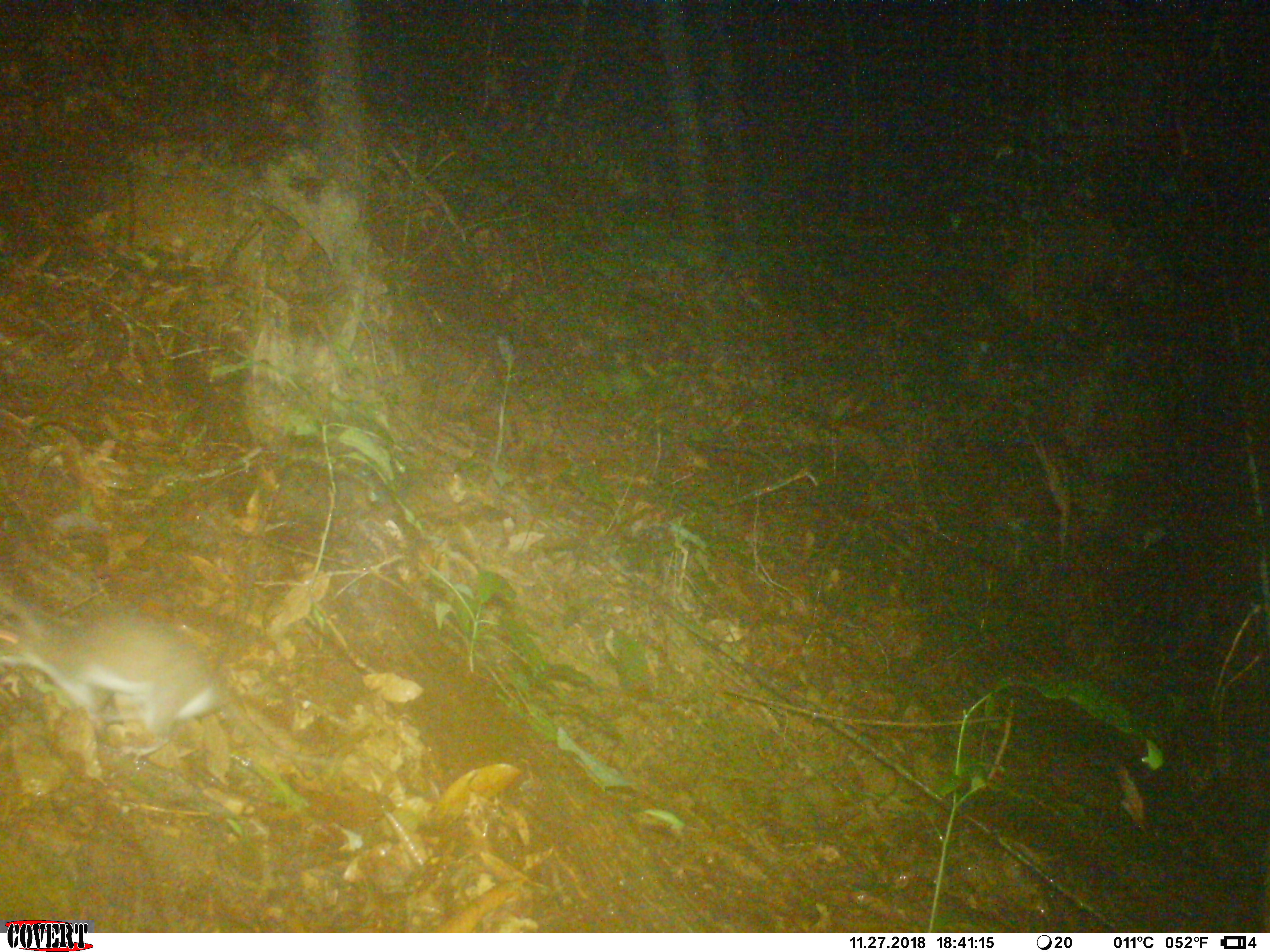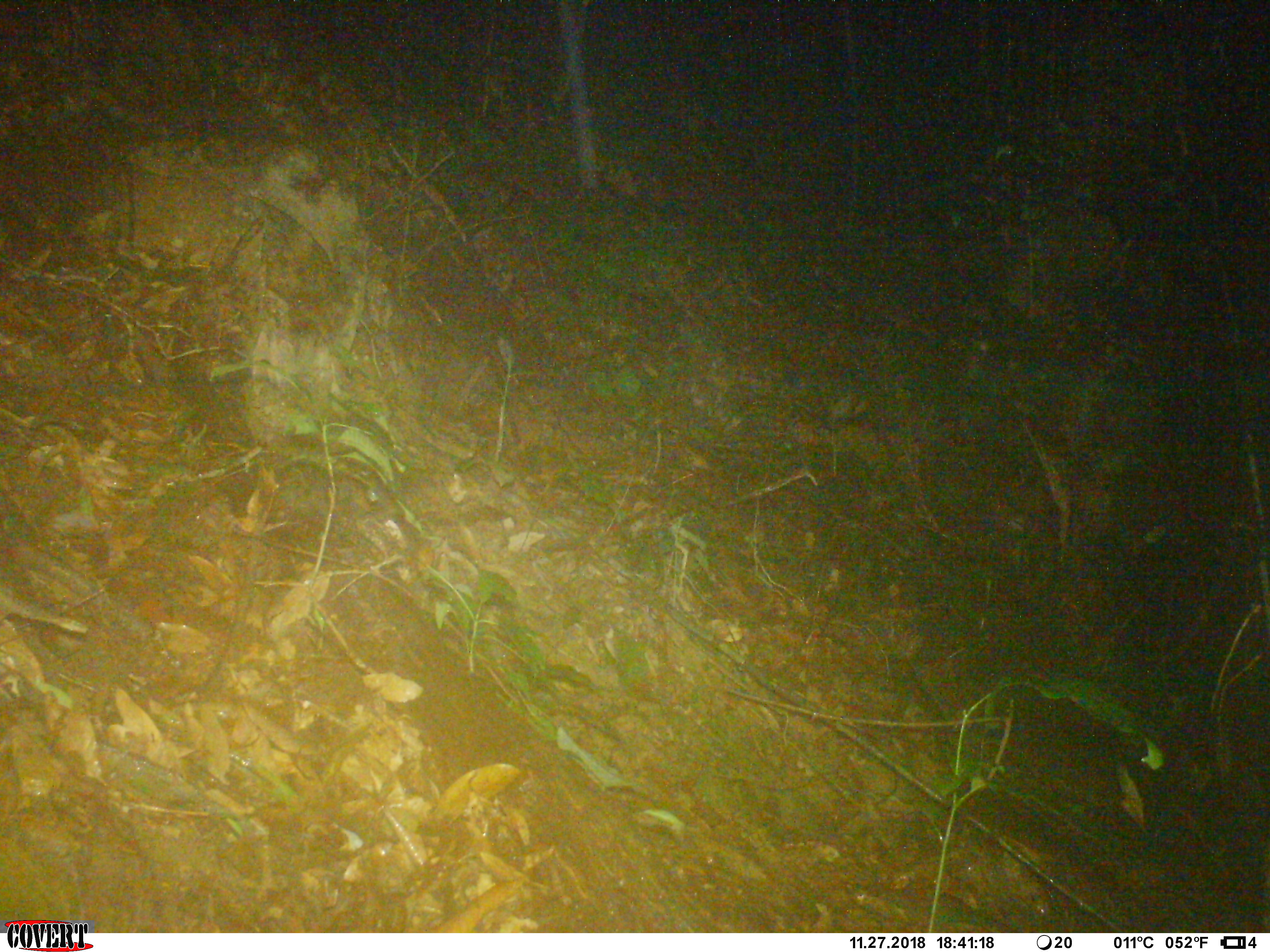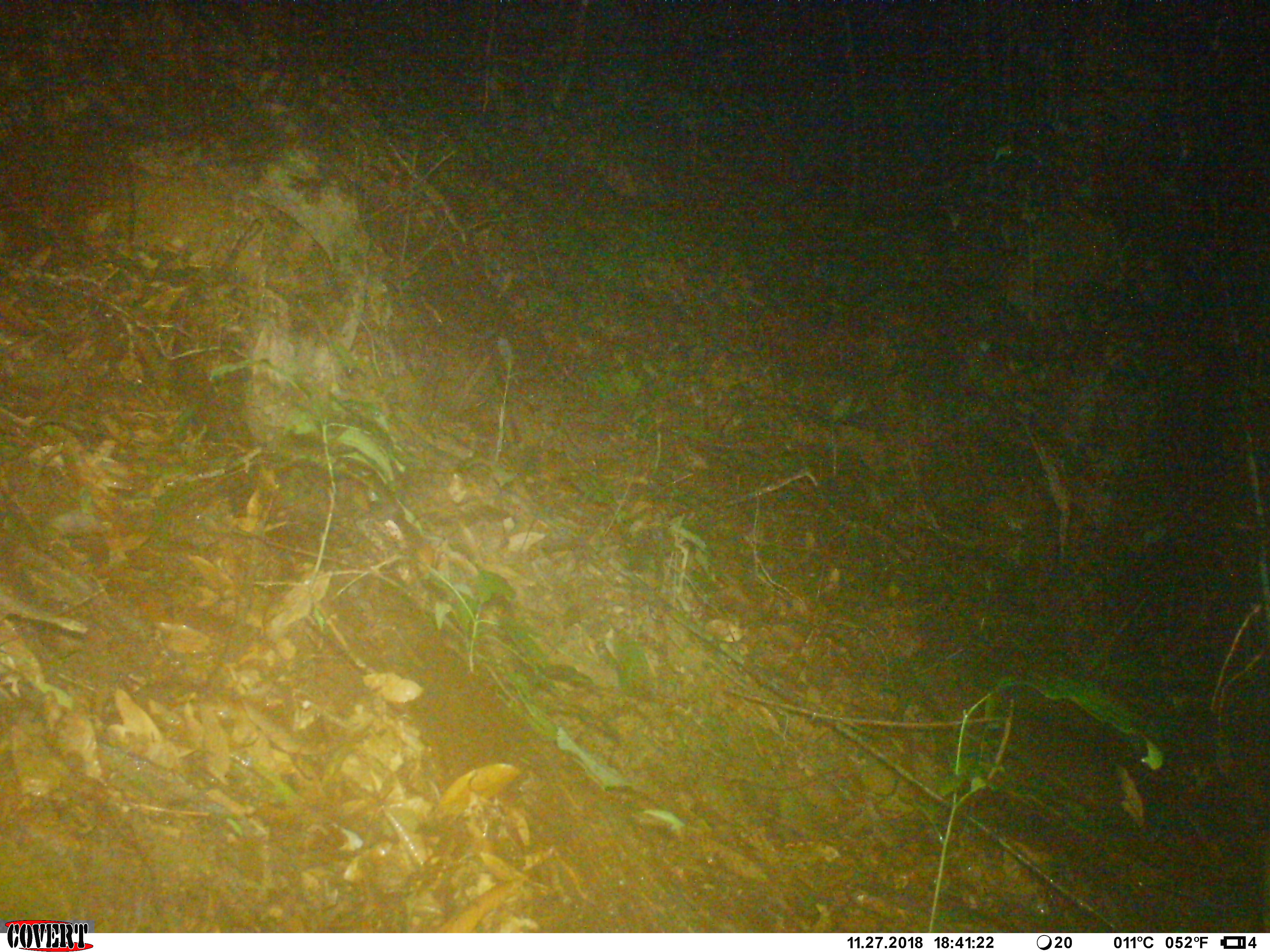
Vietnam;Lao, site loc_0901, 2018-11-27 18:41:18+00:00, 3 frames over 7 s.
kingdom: Animalia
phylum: Chordata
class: Mammalia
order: Rodentia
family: Muridae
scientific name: Muridae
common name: old-world mice and rats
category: unidentified murid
Unidentified murid (old-world mice and rats) (Muridae). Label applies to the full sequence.